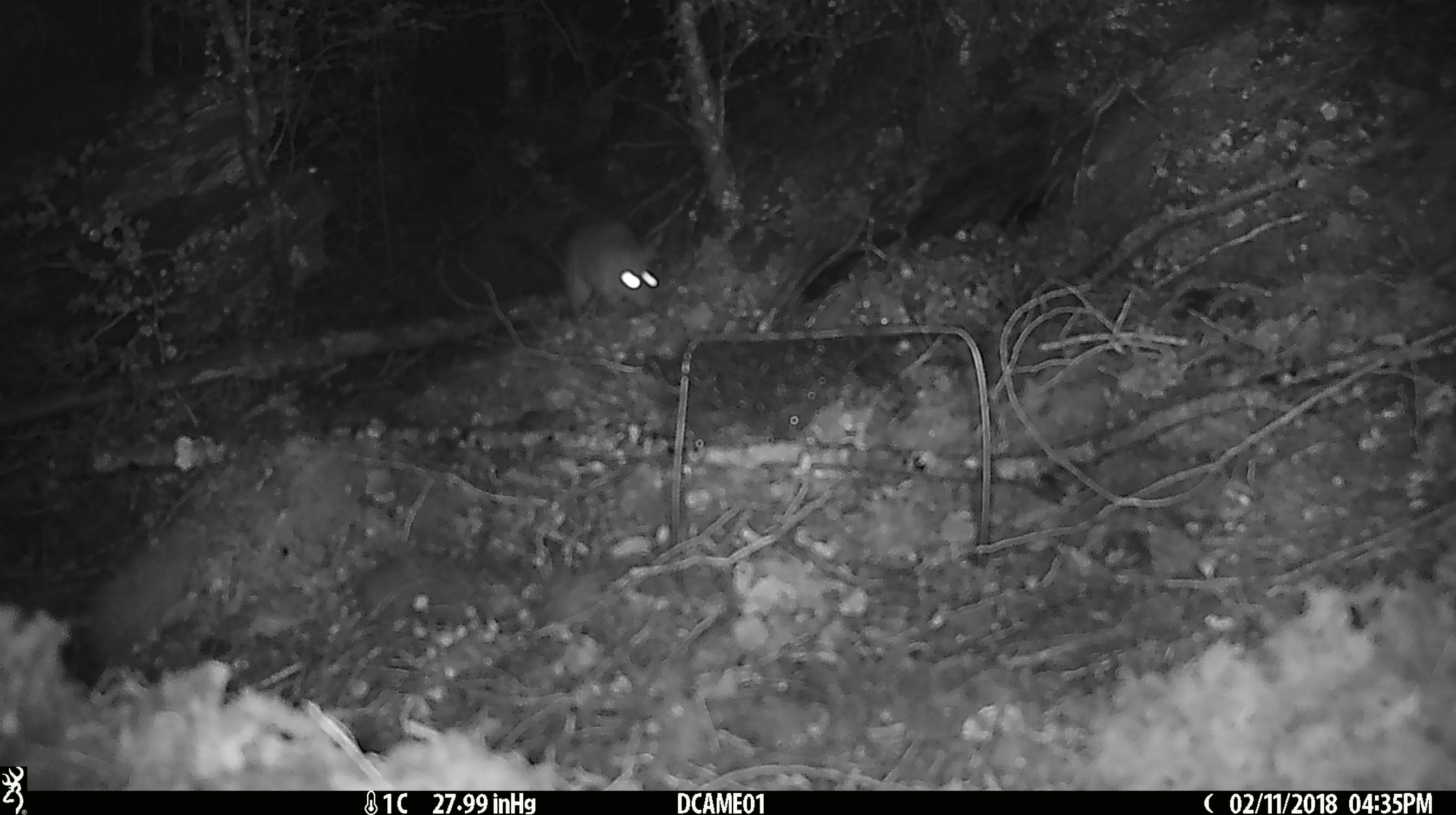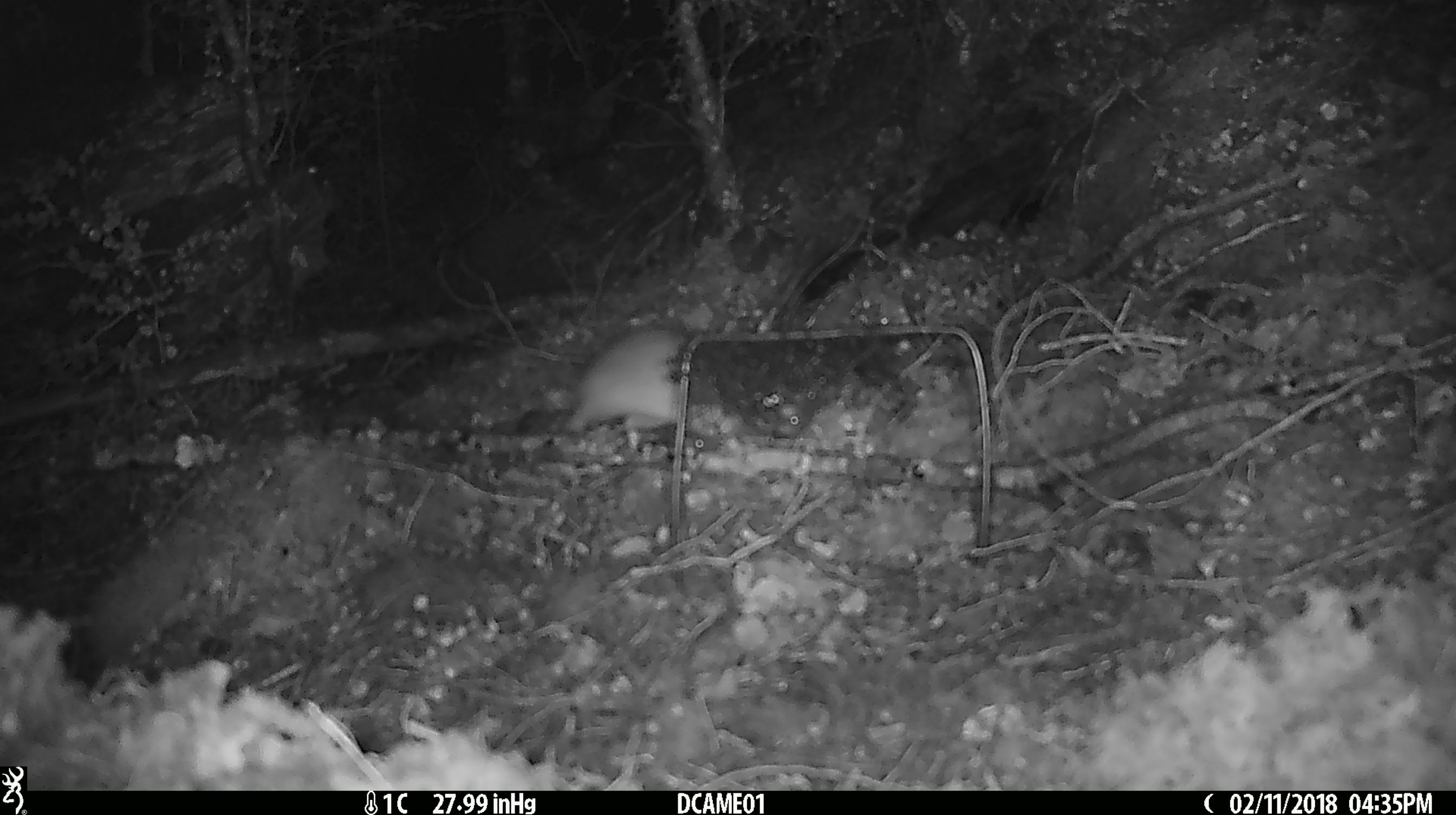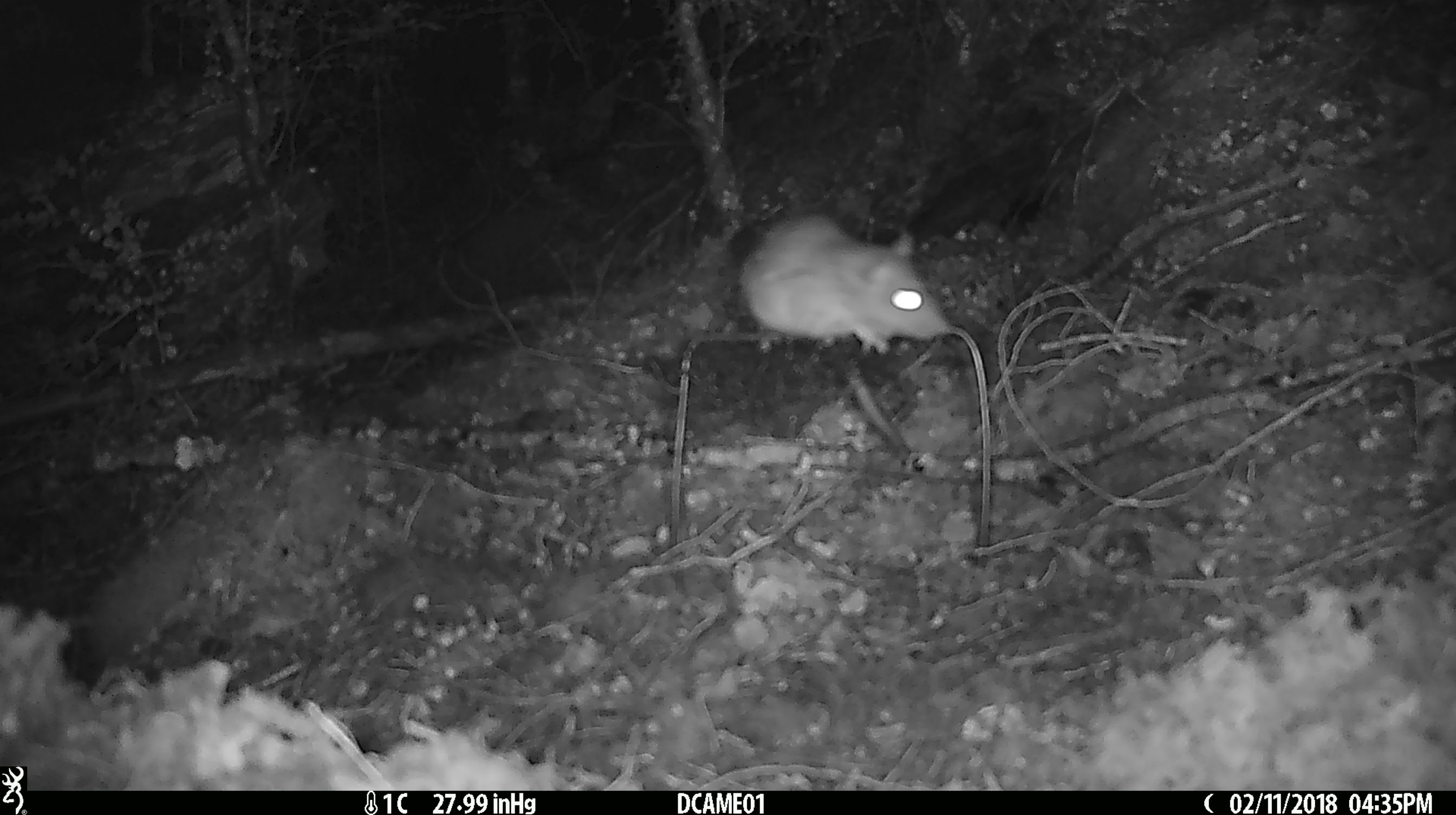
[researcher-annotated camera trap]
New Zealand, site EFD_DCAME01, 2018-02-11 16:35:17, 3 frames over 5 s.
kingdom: Animalia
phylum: Chordata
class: Mammalia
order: Rodentia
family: Muridae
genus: Rattus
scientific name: Rattus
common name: rat